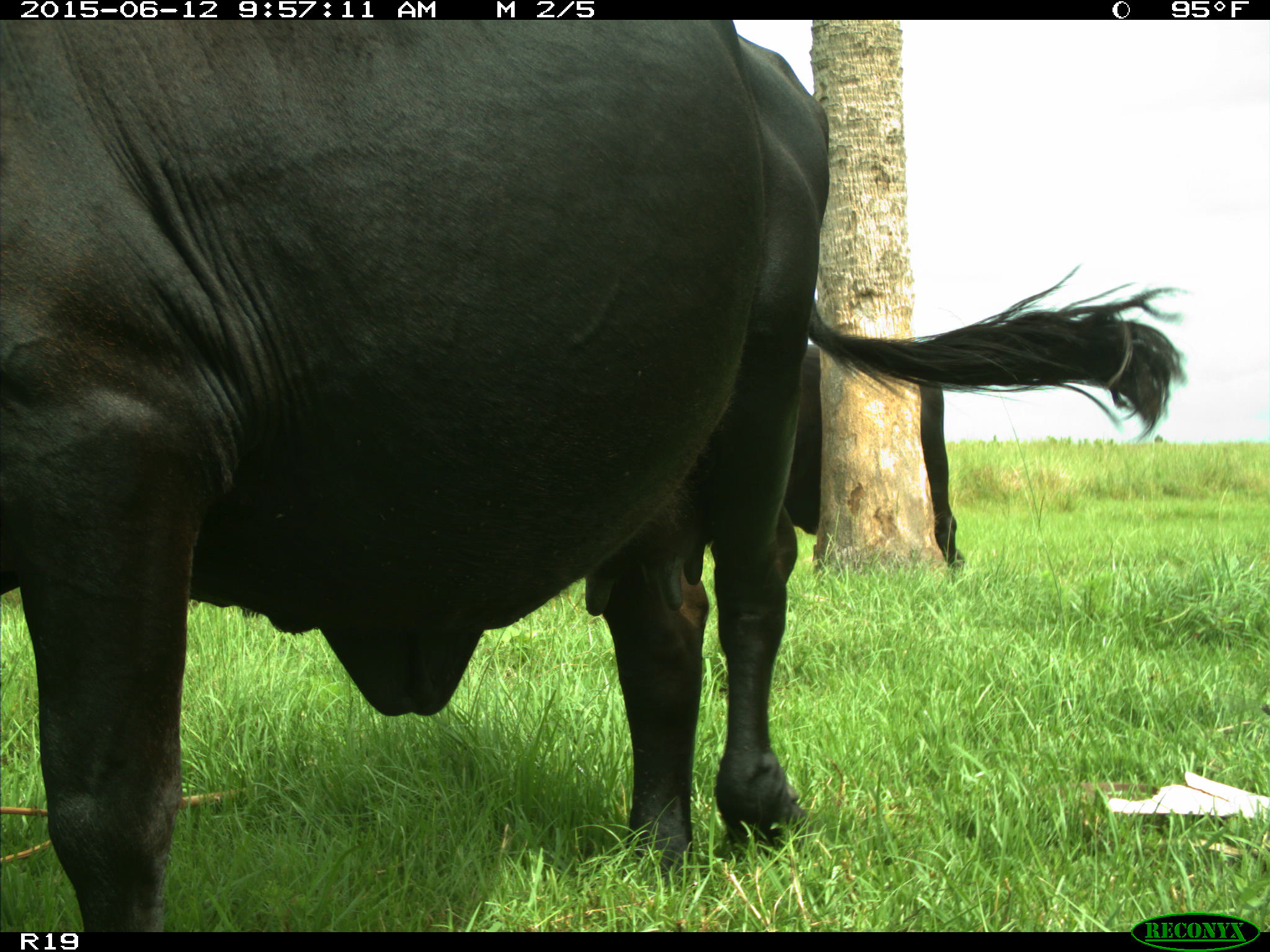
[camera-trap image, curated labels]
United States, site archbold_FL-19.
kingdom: Animalia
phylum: Chordata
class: Mammalia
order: Artiodactyla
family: Bovidae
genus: Bos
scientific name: Bos taurus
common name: domestic cow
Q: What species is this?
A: Bos taurus (domestic cow).